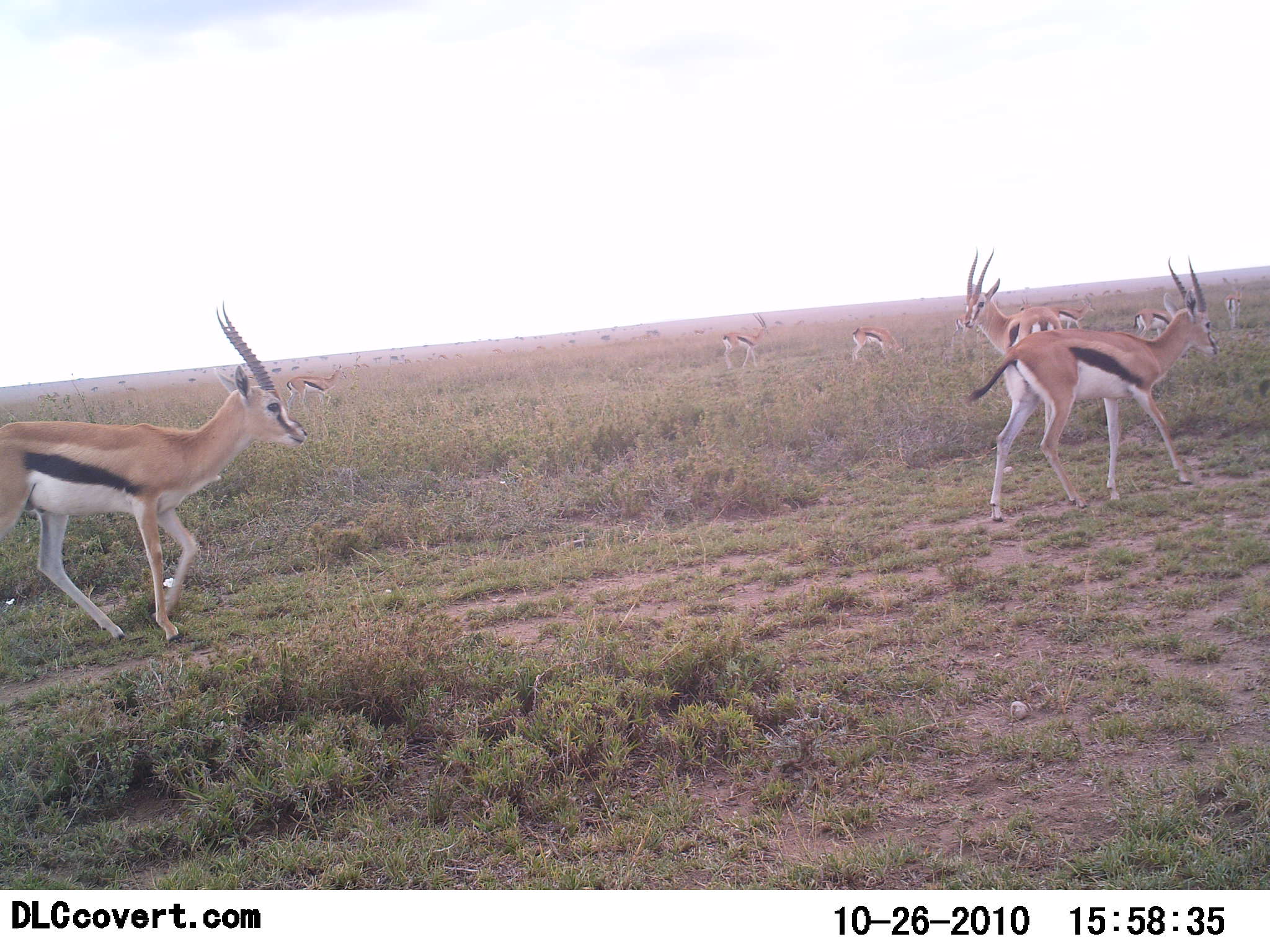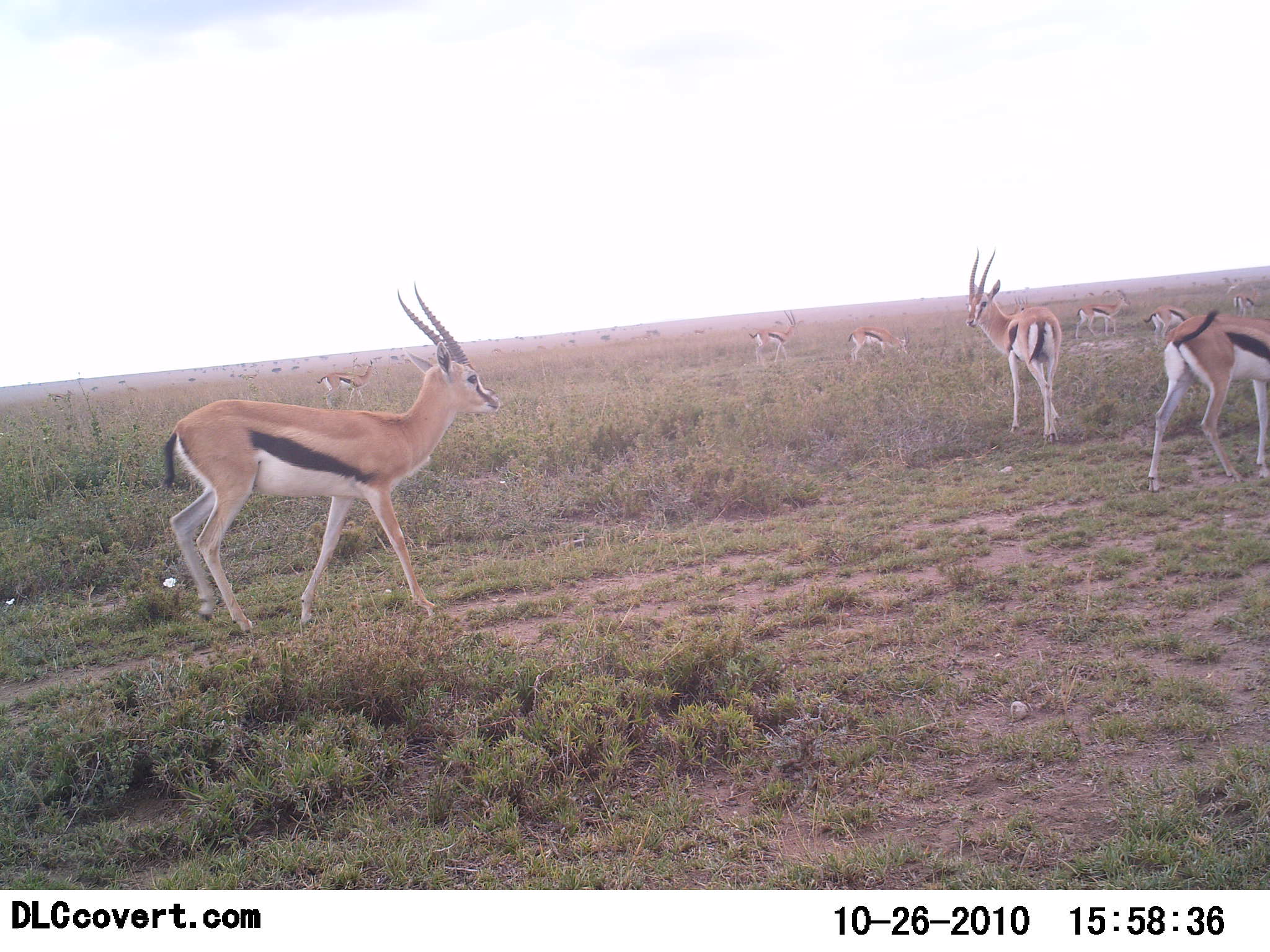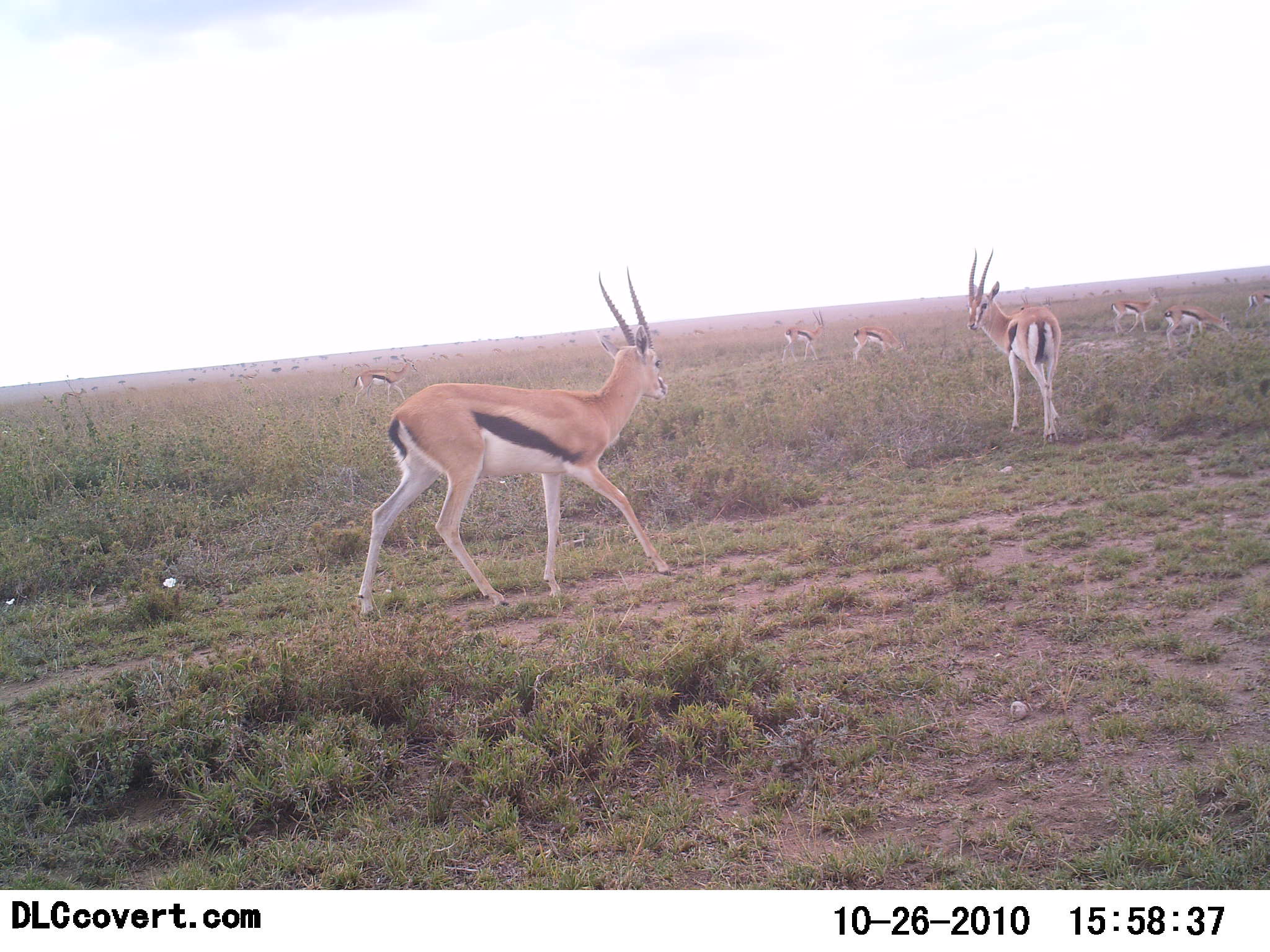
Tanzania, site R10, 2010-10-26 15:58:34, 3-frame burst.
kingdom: Animalia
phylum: Chordata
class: Mammalia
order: Artiodactyla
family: Bovidae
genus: Eudorcas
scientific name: Eudorcas thomsonii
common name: thomson's gazelle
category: gazellethomsons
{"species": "gazellethomsons (thomson's gazelle) (Eudorcas thomsonii)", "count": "9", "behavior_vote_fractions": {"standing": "76%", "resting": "5%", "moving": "62%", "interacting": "0%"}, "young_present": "0%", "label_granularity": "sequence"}